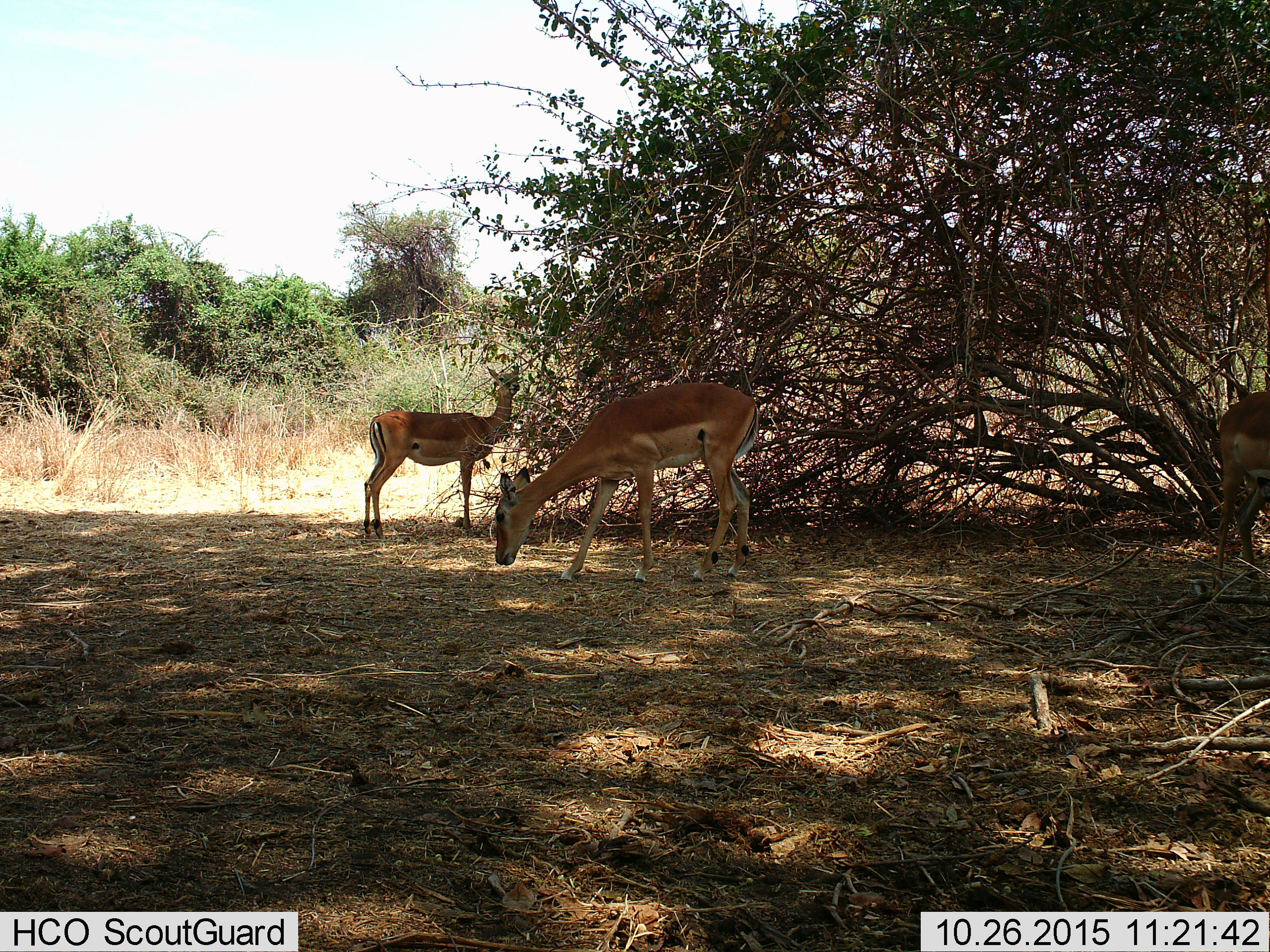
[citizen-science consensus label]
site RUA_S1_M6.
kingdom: Animalia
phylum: Chordata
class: Mammalia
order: Artiodactyla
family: Bovidae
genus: Aepyceros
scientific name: Aepyceros melampus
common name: impala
Impala (Aepyceros melampus), count 3. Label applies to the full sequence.